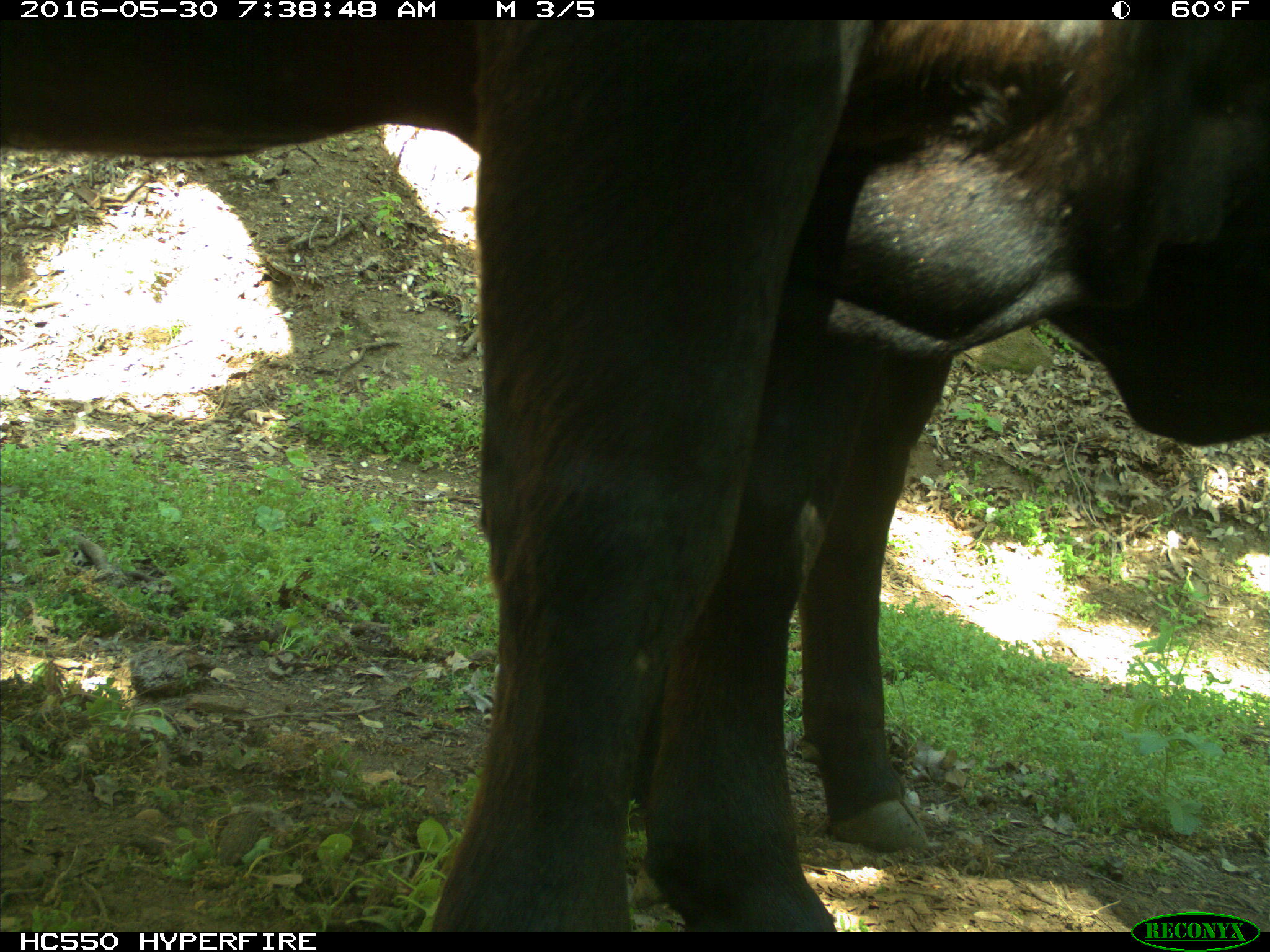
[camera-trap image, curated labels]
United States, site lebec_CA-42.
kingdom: Animalia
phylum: Chordata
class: Mammalia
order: Artiodactyla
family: Bovidae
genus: Bos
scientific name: Bos taurus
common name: domestic cow